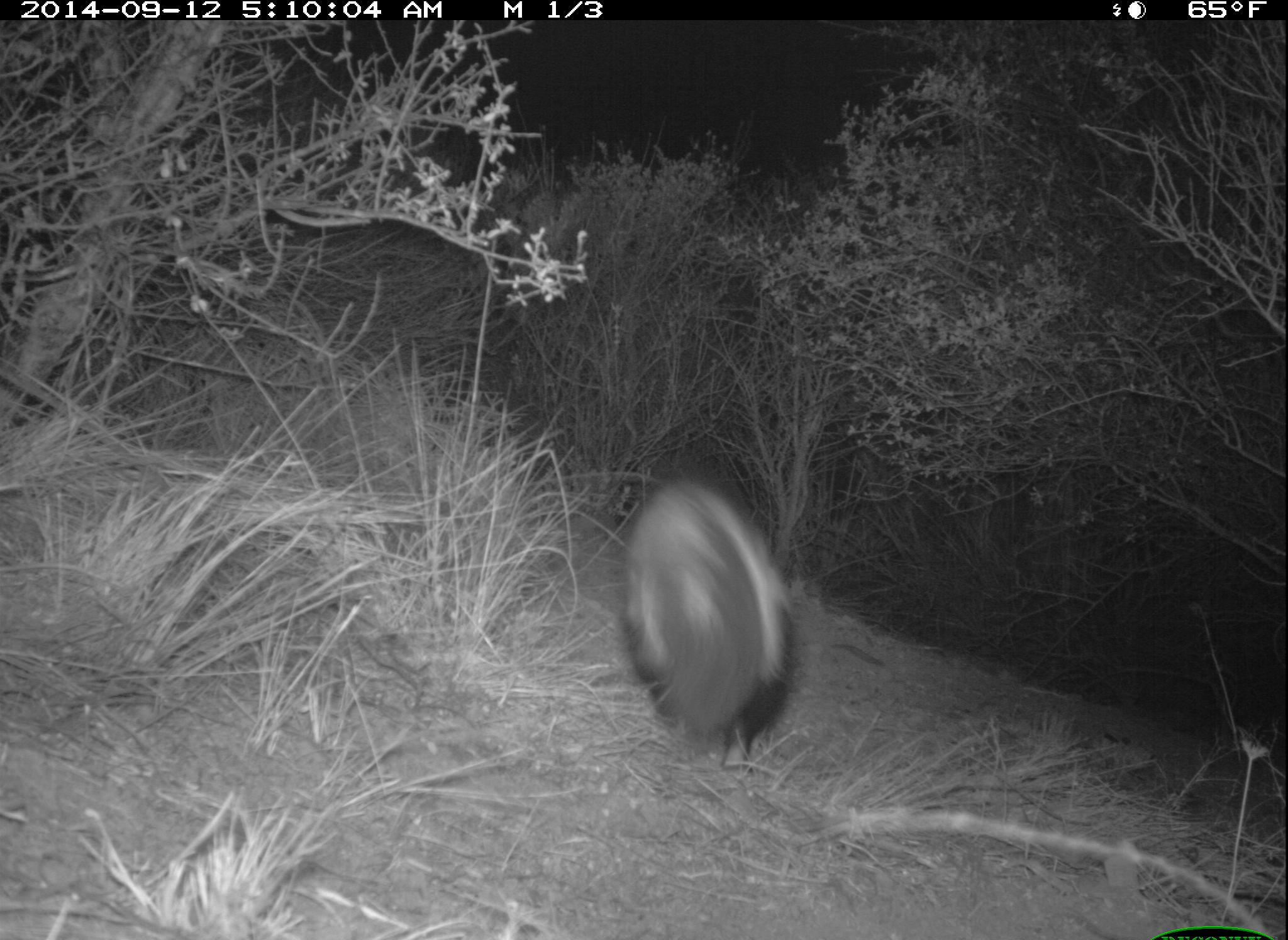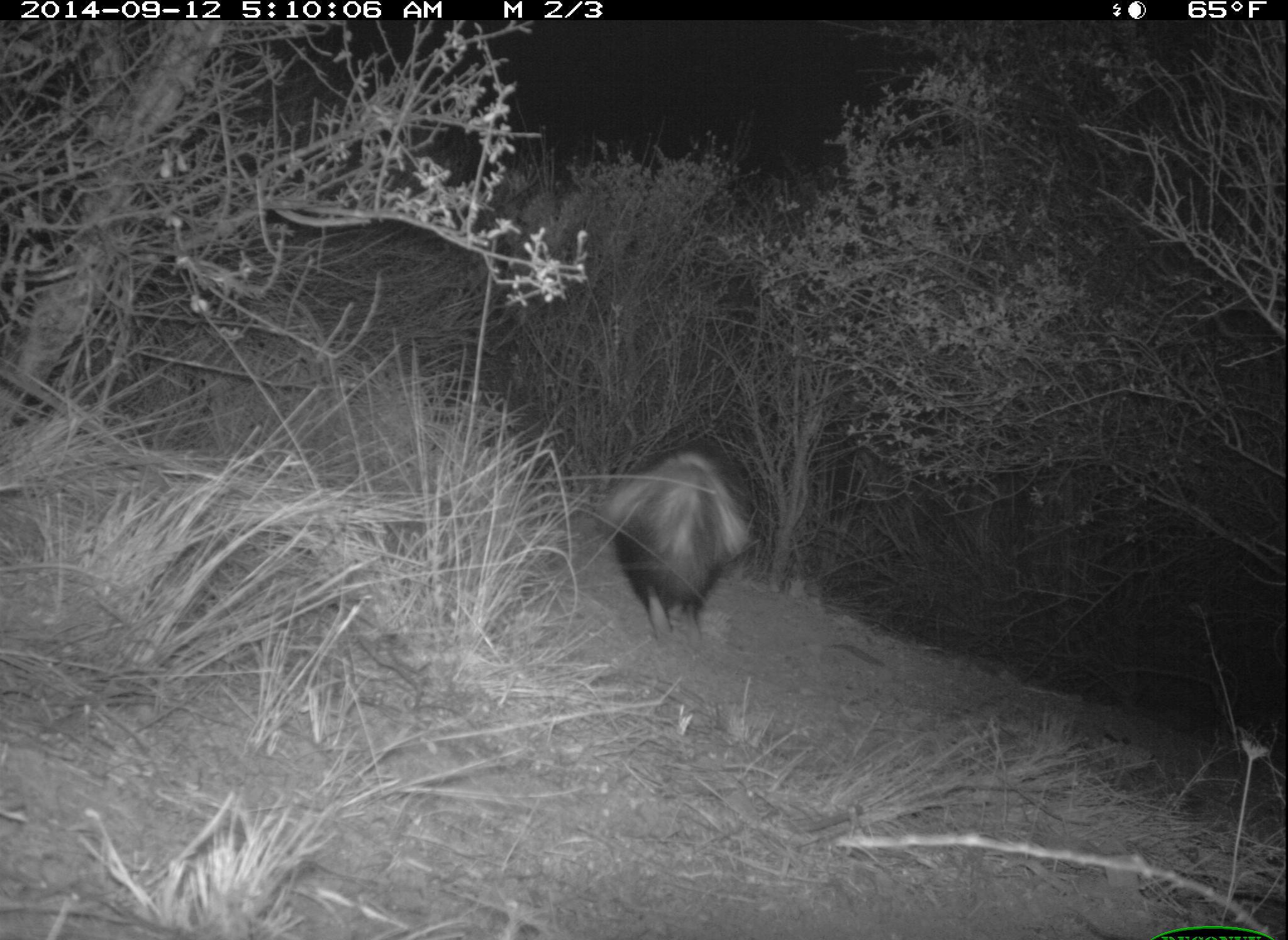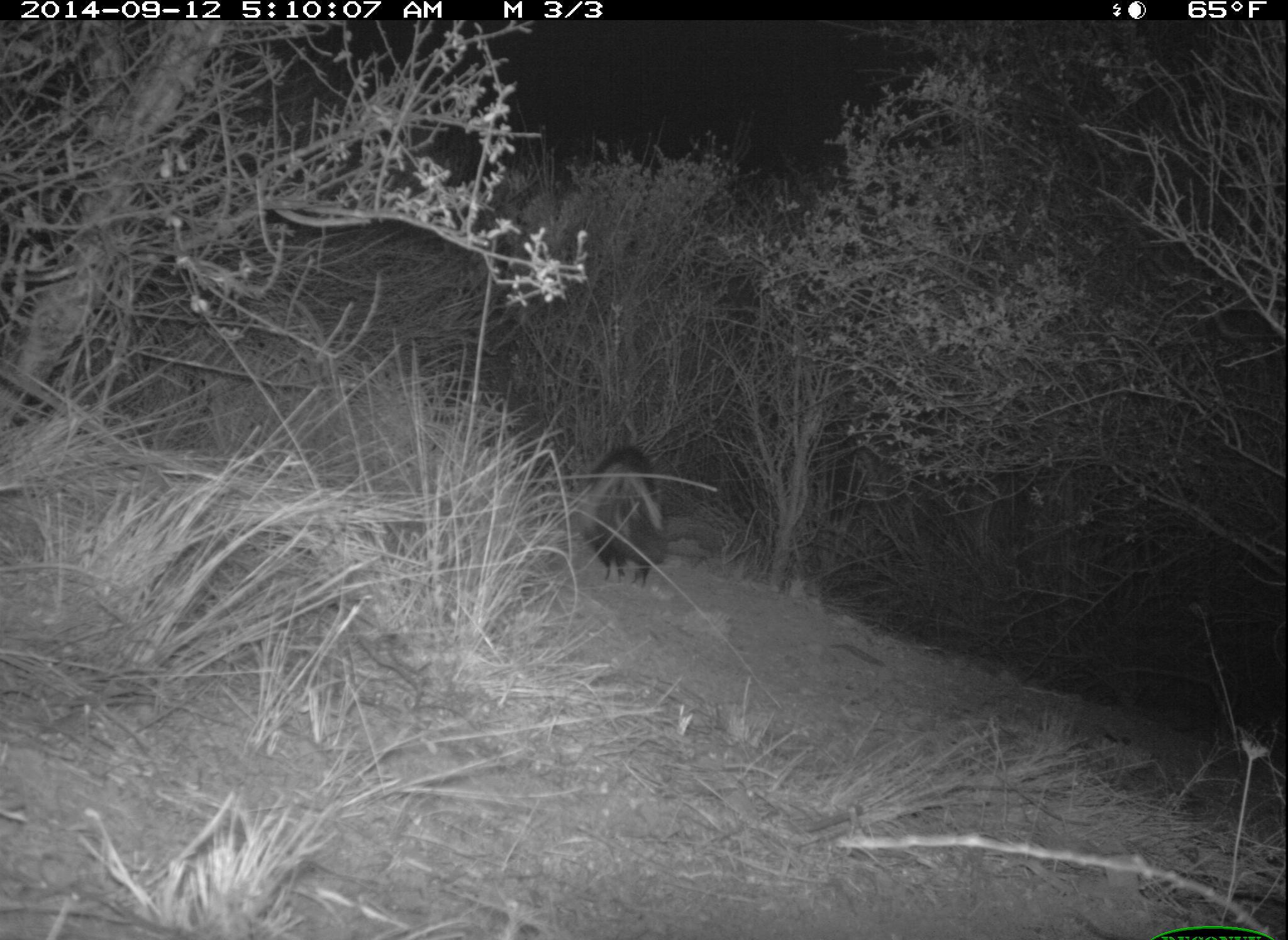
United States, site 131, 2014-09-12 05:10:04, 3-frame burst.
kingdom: Animalia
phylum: Chordata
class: Mammalia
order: Carnivora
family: Mephitidae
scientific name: Mephitidae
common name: skunk